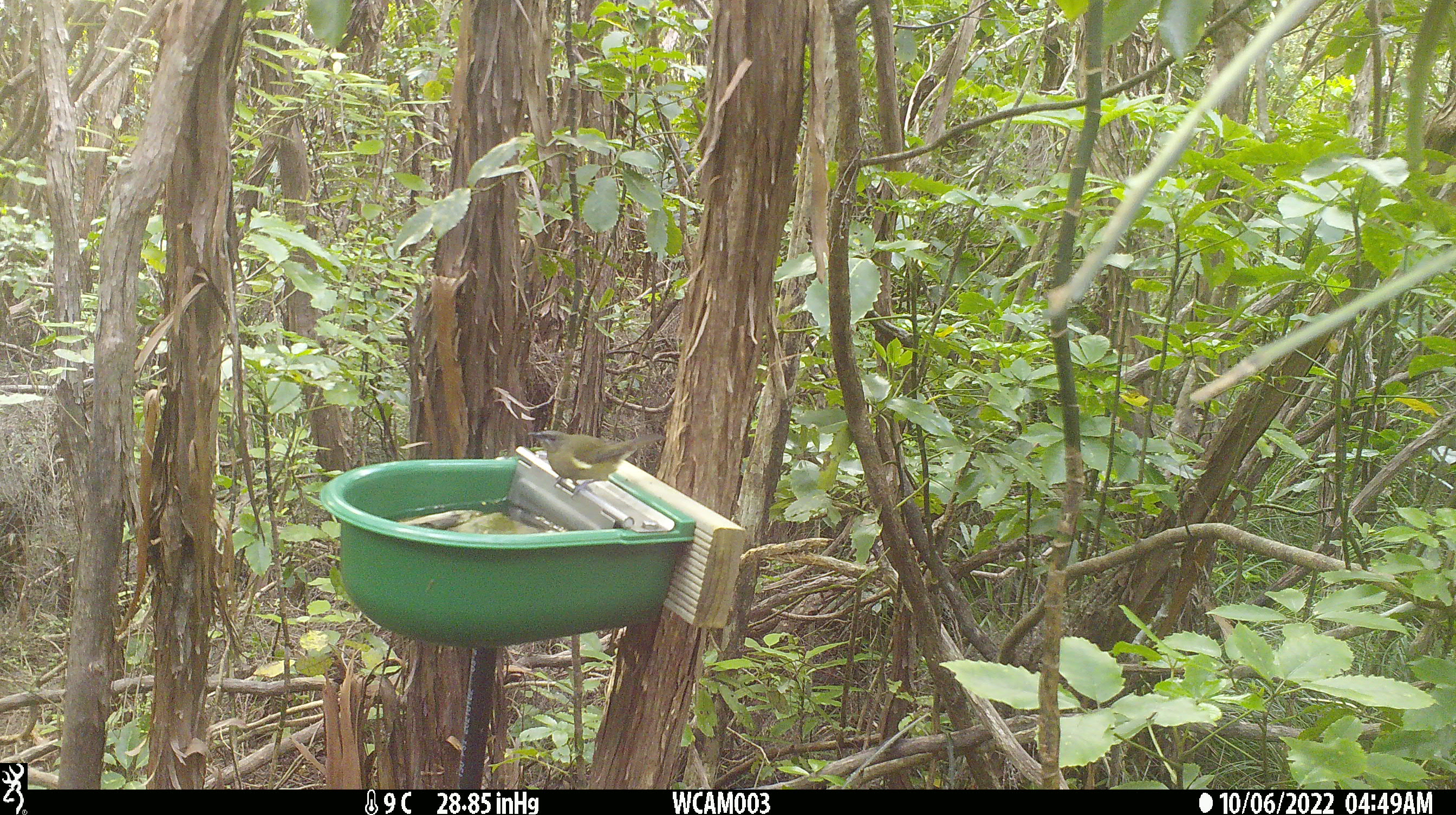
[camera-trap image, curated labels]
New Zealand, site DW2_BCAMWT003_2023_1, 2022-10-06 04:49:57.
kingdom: Animalia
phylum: Chordata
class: Aves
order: Passeriformes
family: Meliphagidae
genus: Anthornis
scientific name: Anthornis melanura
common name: new zealand bellbird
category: bellbird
Bellbird (new zealand bellbird) (Anthornis melanura).